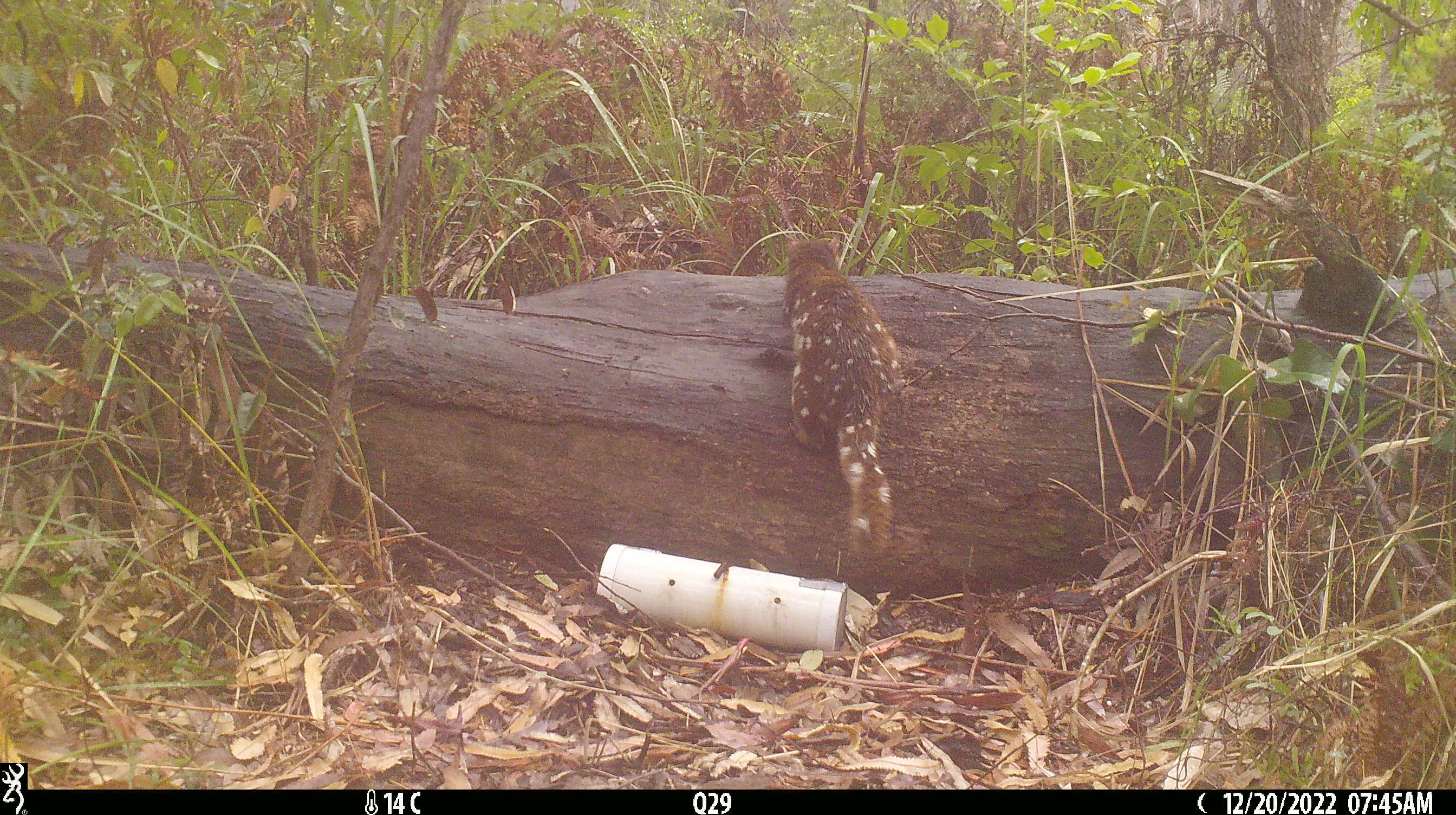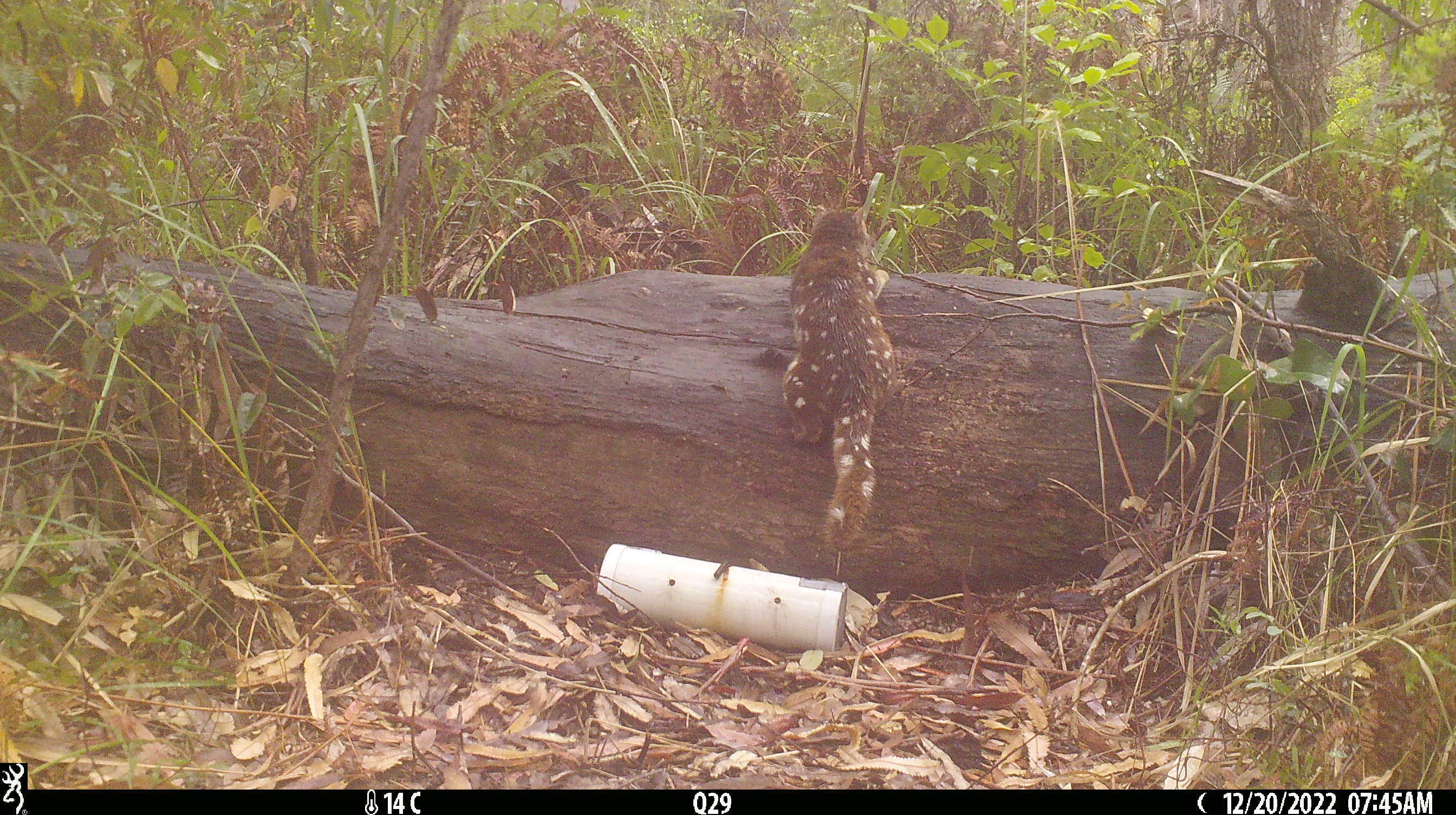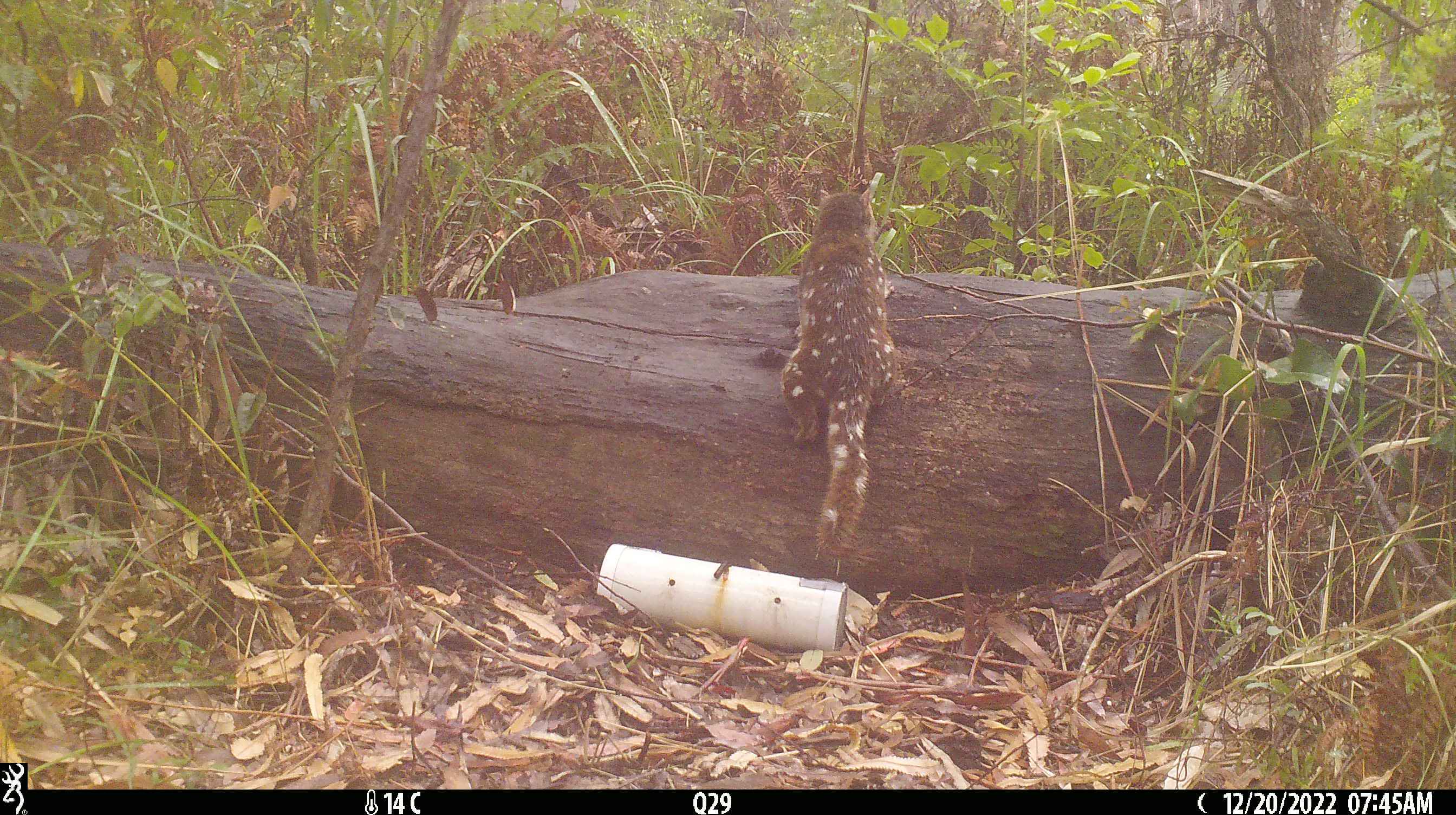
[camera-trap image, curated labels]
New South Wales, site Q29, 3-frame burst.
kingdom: Animalia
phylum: Chordata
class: Mammalia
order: Dasyuromorphia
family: Dasyuridae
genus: Dasyurus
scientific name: Dasyurus maculatus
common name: spotted-tailed quoll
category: quoll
Quoll (spotted-tailed quoll) (Dasyurus maculatus).